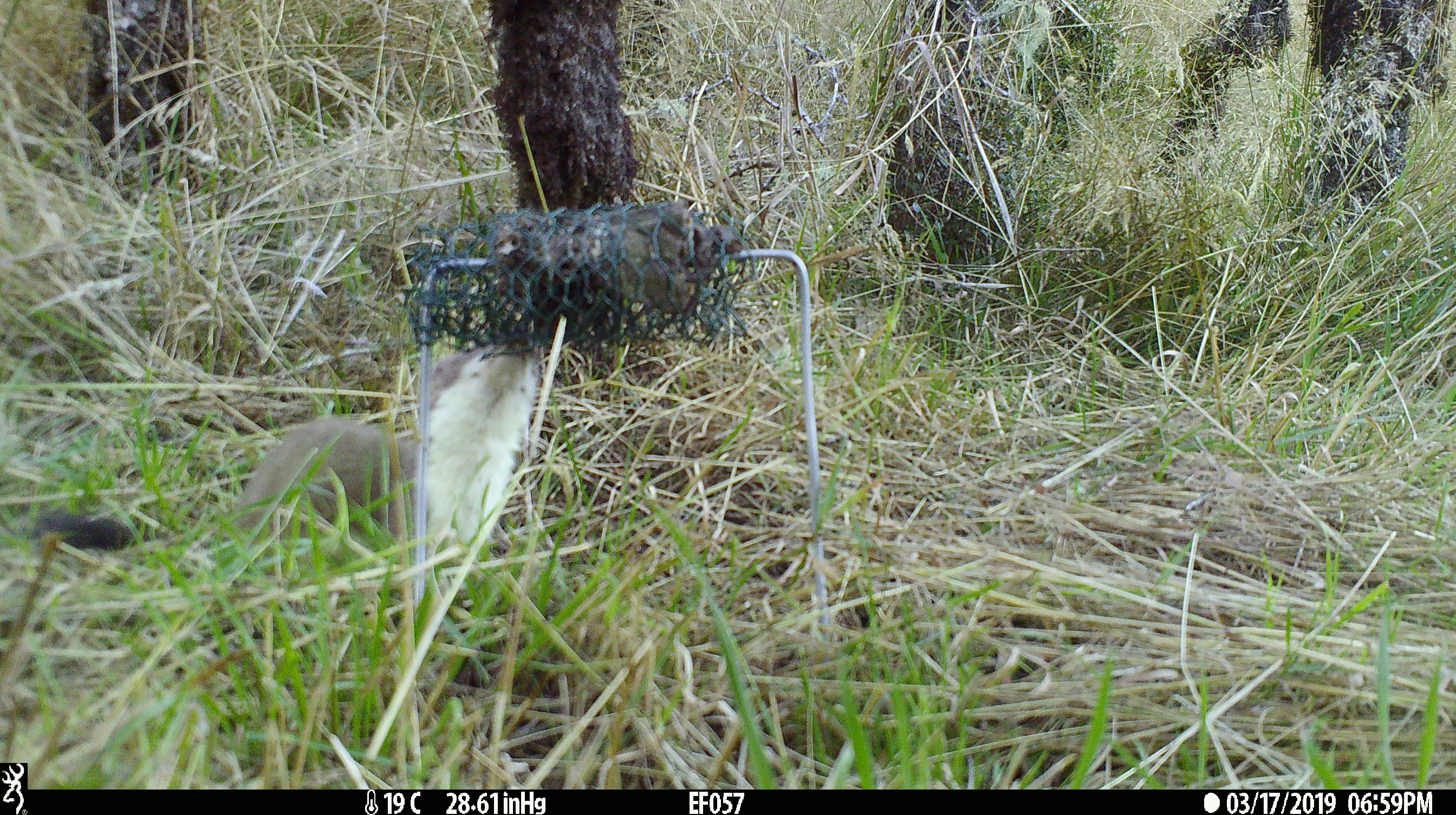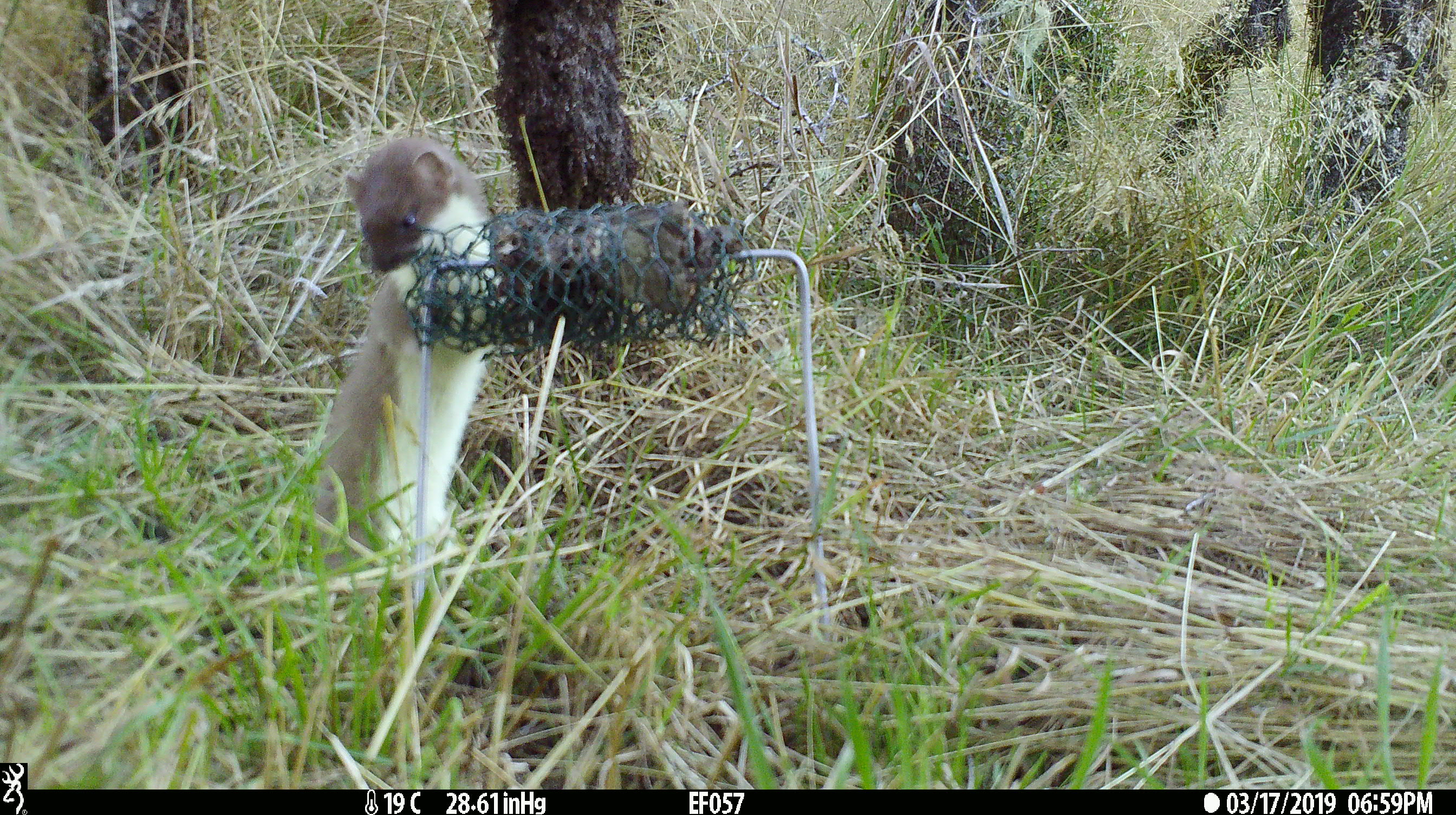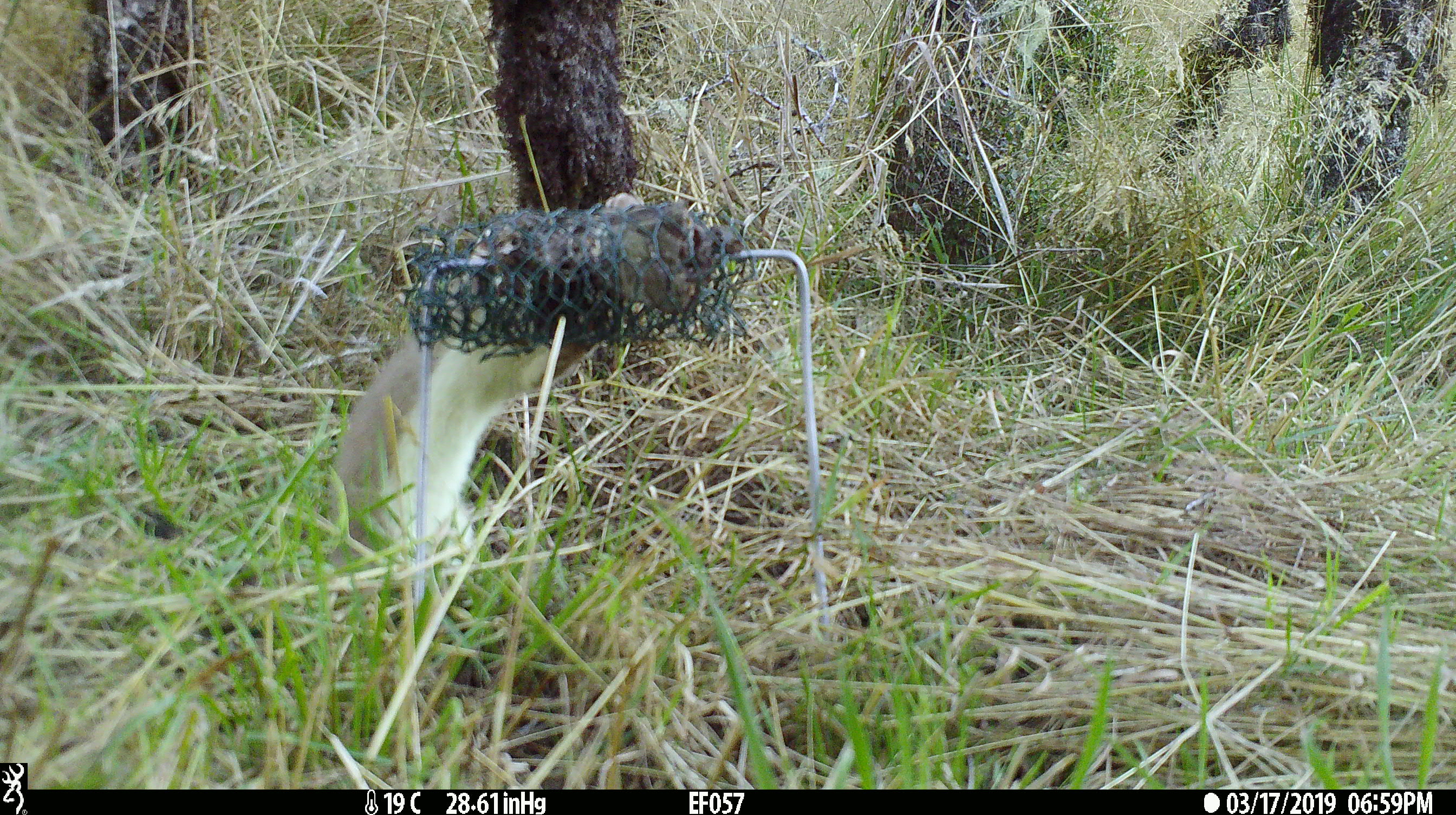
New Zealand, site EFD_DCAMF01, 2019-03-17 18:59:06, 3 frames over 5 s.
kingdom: Animalia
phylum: Chordata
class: Mammalia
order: Carnivora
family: Mustelidae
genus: Mustela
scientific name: Mustela erminea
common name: stoat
Stoat (Mustela erminea).